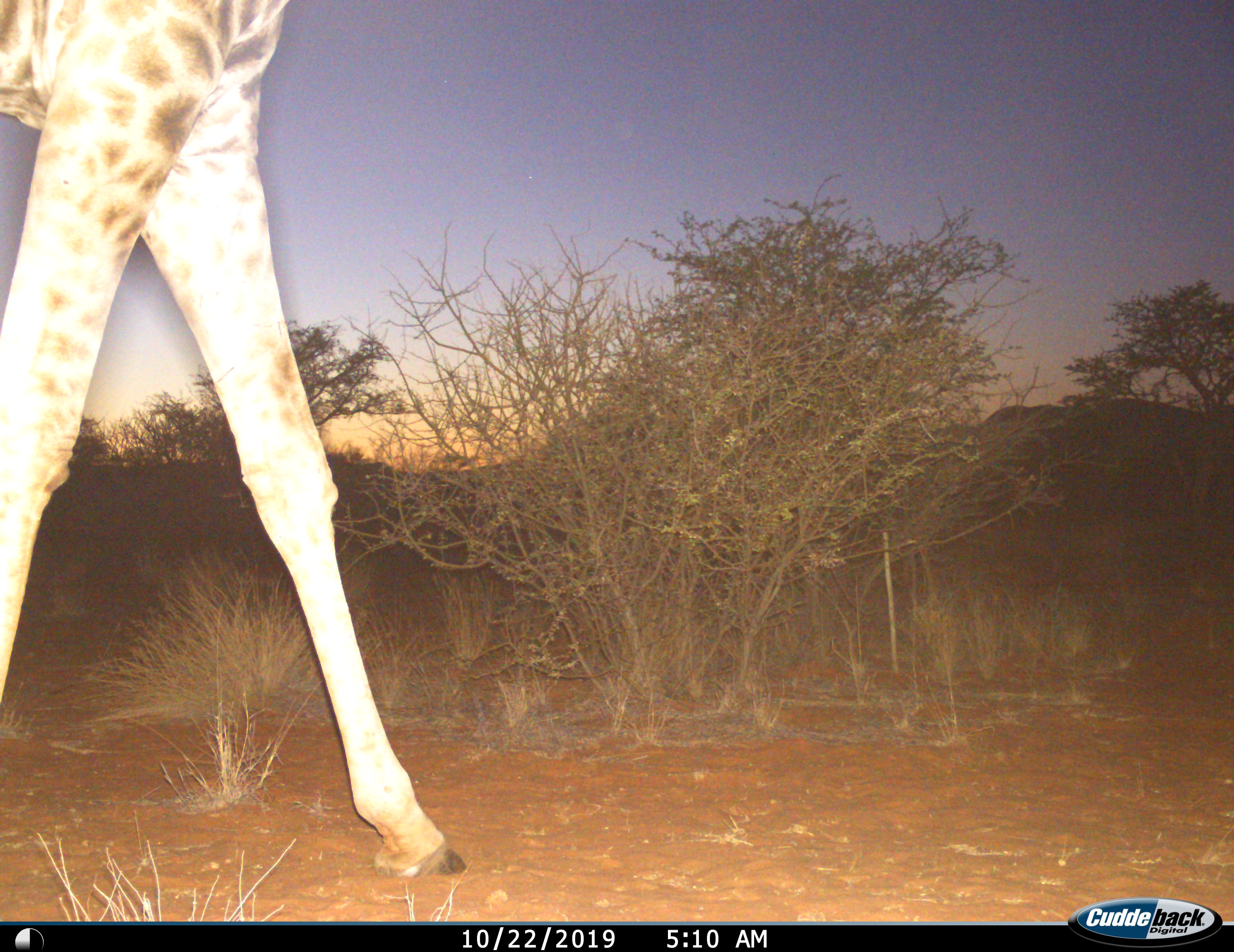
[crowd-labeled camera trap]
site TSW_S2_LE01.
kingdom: Animalia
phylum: Chordata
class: Mammalia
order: Artiodactyla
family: Giraffidae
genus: Giraffa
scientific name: Giraffa camelopardalis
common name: giraffe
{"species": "giraffe (Giraffa camelopardalis)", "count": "1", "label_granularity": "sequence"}